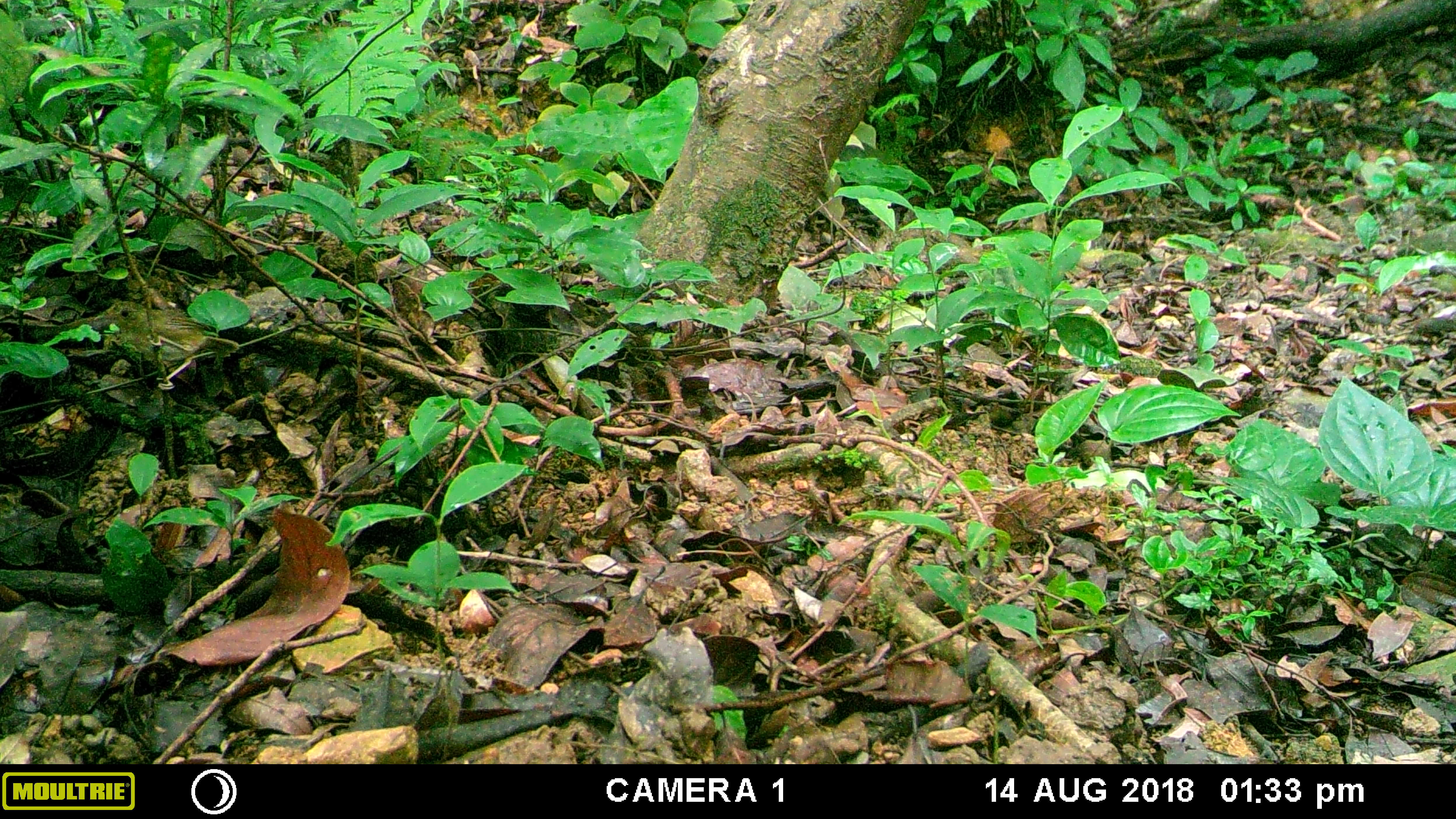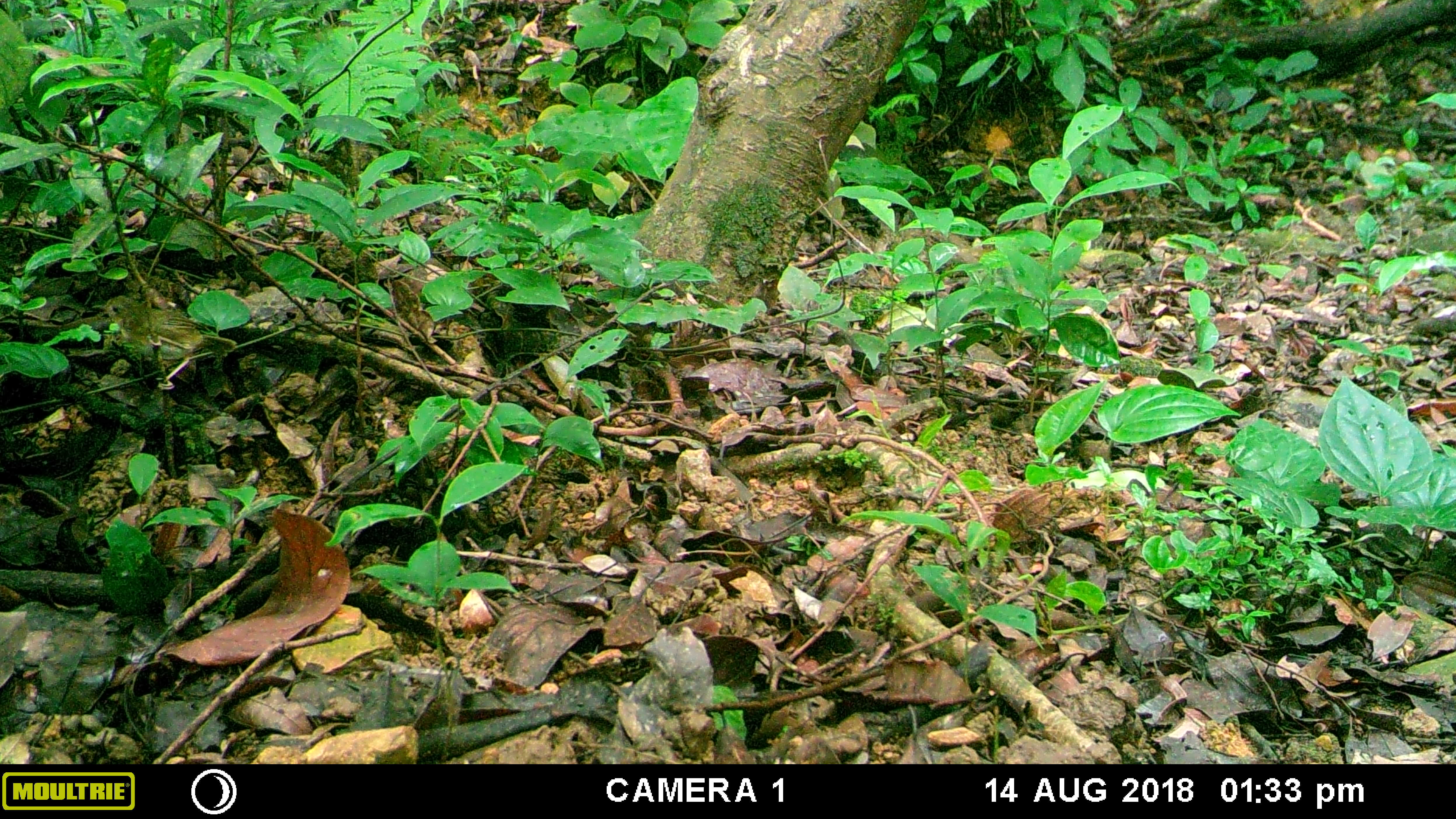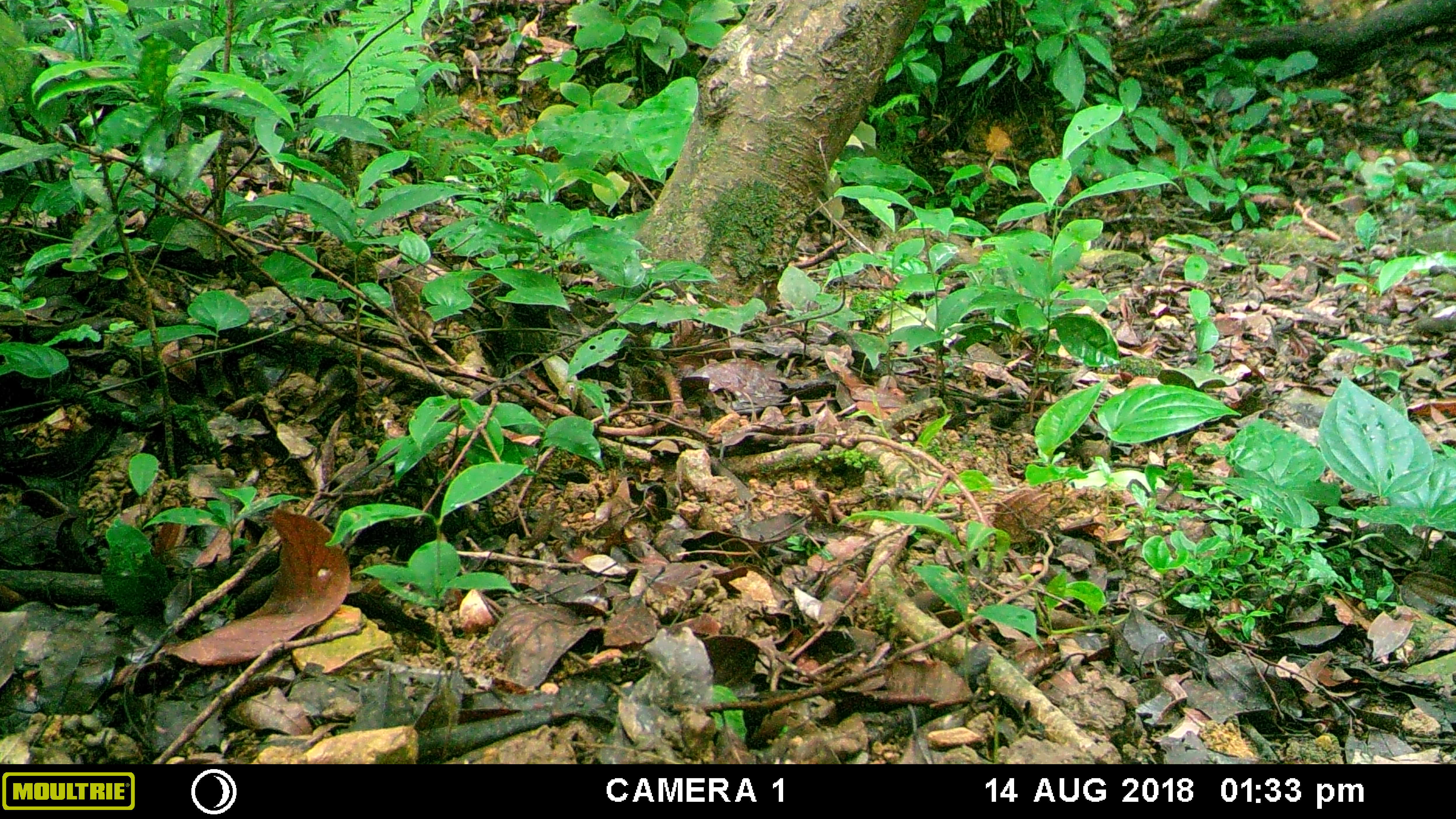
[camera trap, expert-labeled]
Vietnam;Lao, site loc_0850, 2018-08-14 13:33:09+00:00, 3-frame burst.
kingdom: Animalia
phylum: Chordata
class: Aves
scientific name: Aves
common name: bird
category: unidentified bird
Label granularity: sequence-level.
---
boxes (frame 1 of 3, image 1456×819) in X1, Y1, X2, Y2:
unidentified bird: 94, 300, 239, 381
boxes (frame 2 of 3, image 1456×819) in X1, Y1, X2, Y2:
unidentified bird: 91, 295, 237, 381